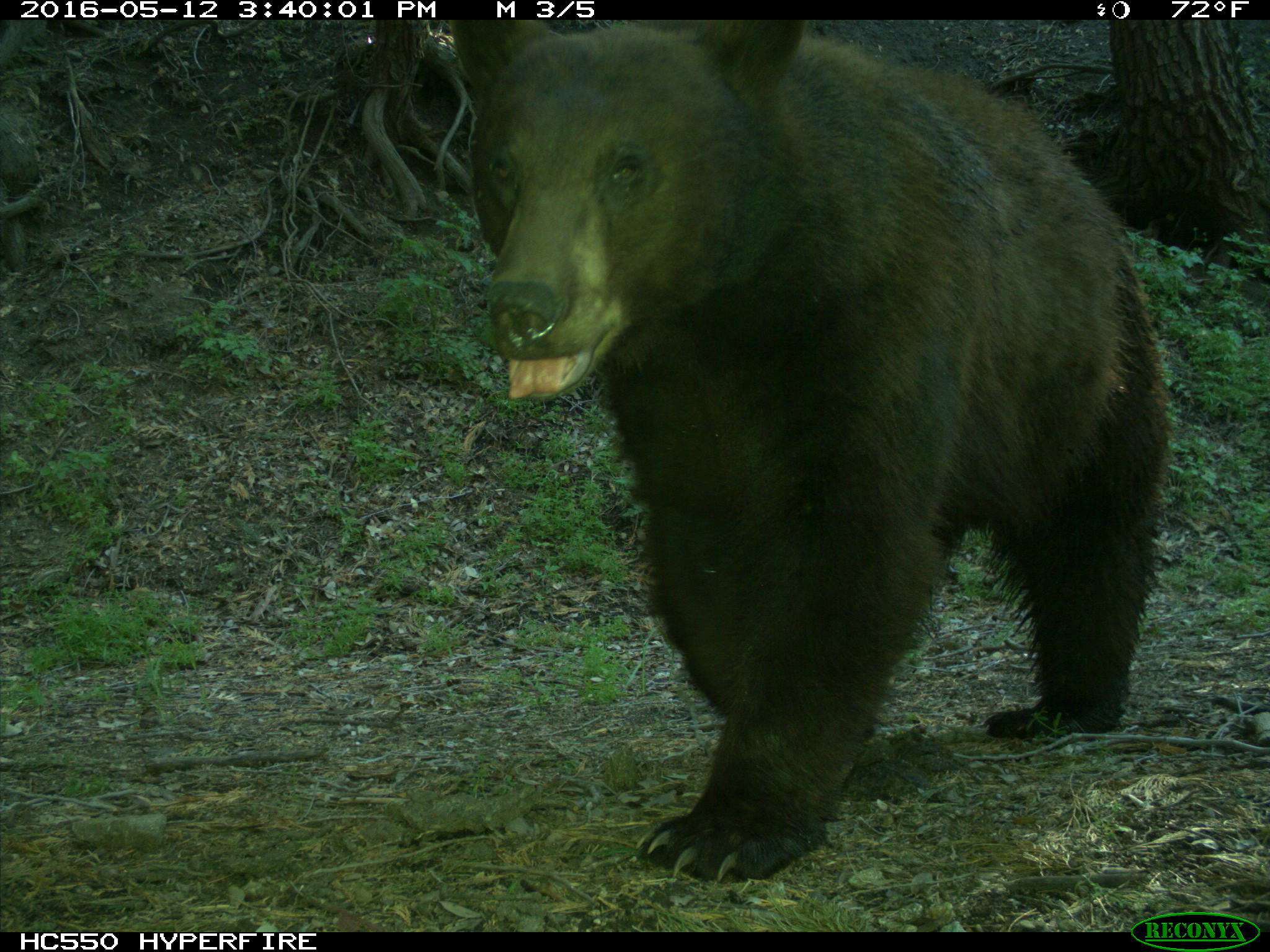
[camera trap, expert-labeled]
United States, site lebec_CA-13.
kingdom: Animalia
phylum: Chordata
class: Mammalia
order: Carnivora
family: Ursidae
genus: Ursus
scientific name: Ursus americanus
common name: american black bear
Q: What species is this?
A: Ursus americanus (american black bear).